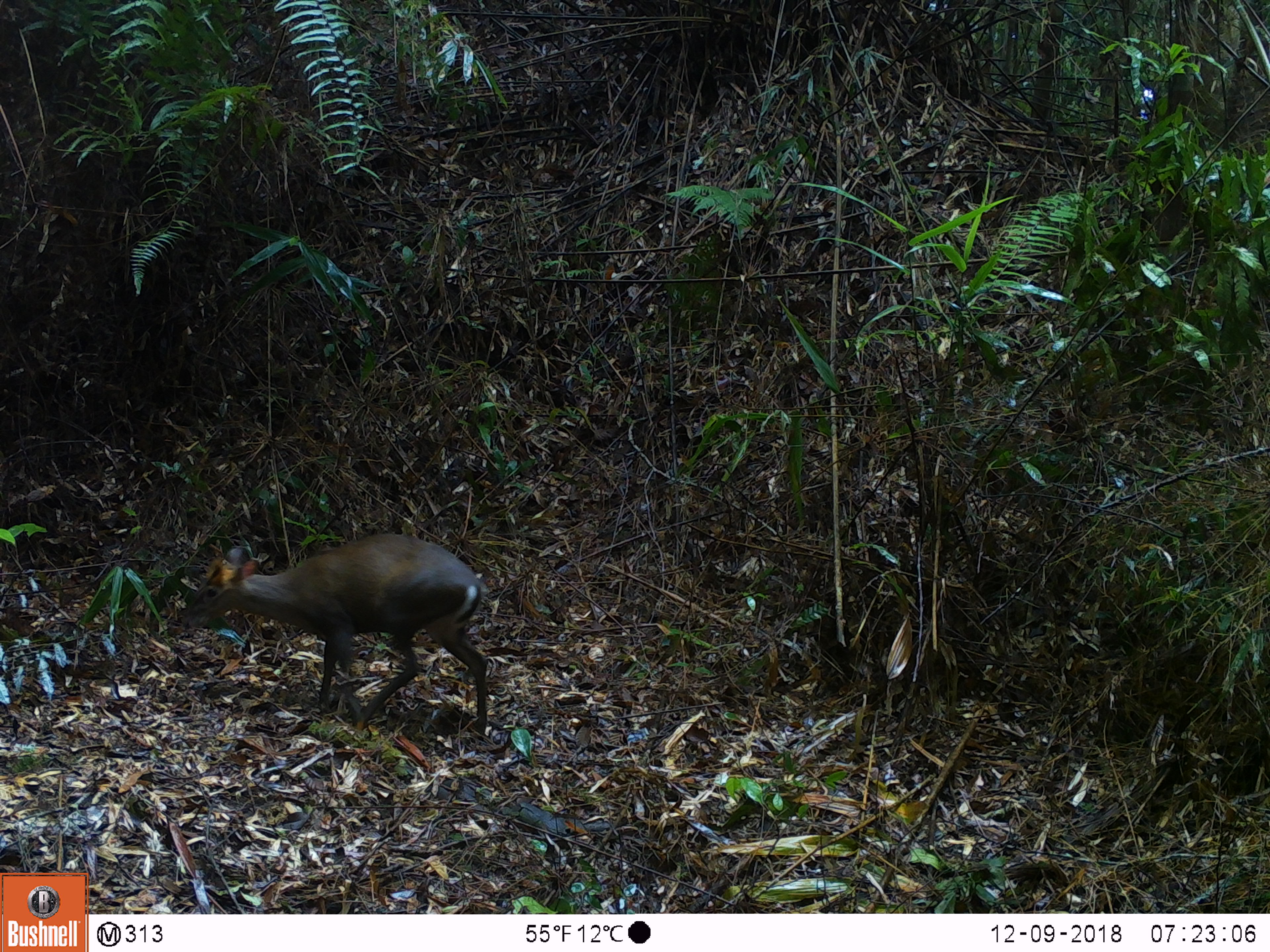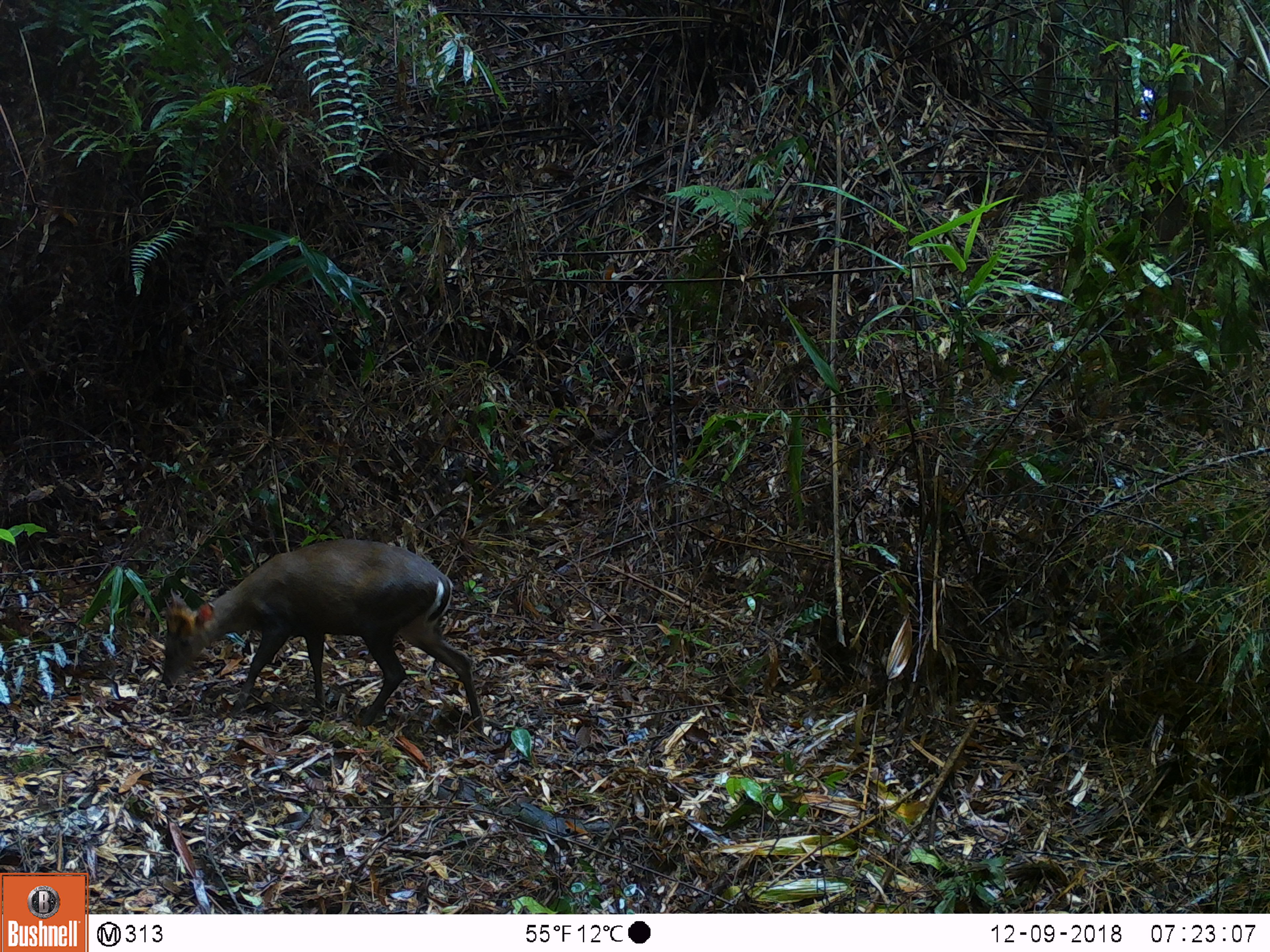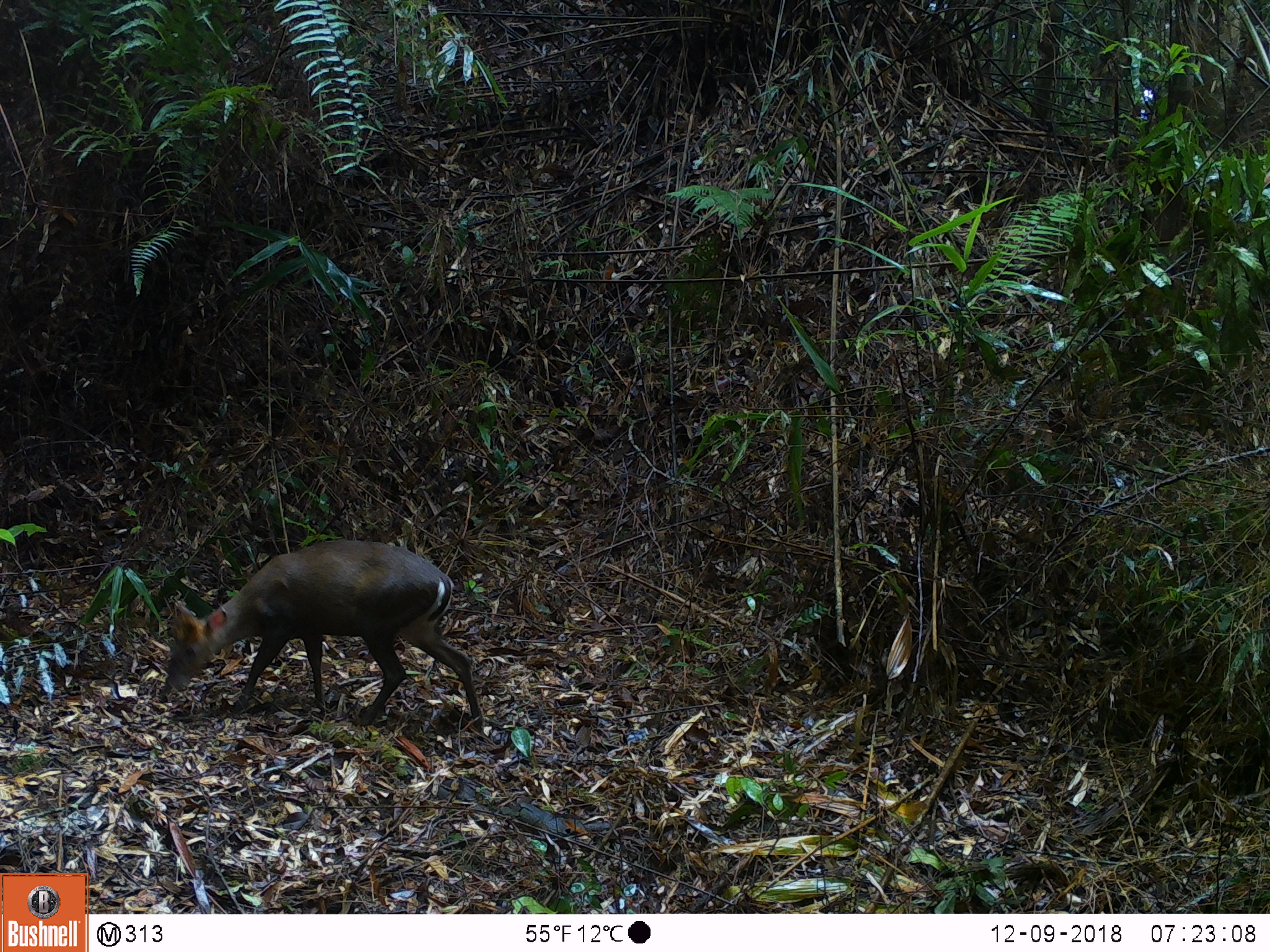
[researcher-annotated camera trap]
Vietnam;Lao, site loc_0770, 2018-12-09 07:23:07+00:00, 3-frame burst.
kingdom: Animalia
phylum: Chordata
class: Mammalia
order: Artiodactyla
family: Cervidae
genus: Muntiacus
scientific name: Muntiacus rooseveltorum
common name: roosevelt's muntjac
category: roosevelts muntjac group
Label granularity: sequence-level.